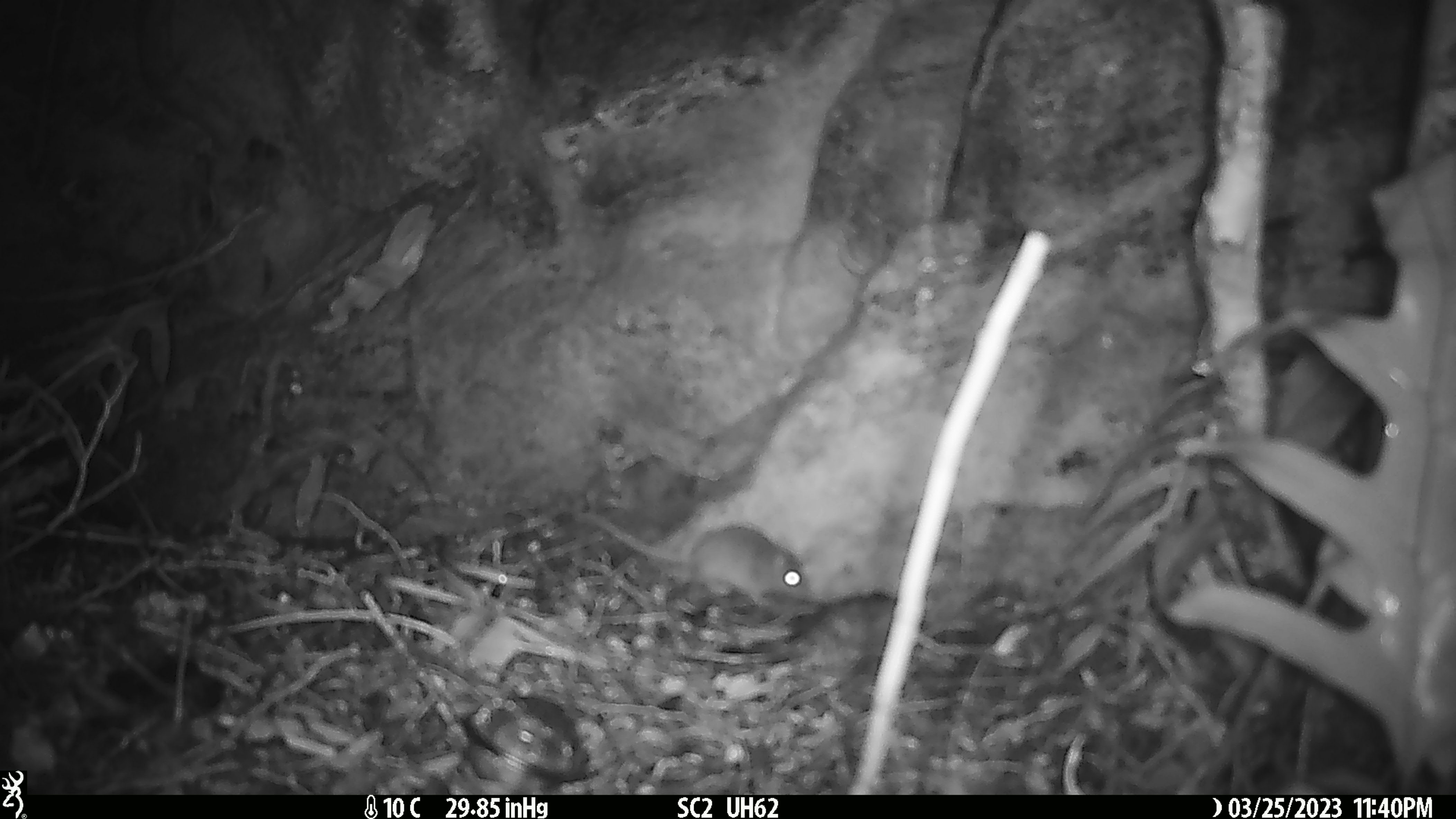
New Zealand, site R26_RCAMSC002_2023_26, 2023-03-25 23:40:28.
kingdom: Animalia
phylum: Chordata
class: Mammalia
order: Rodentia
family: Muridae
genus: Mus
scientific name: Mus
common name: mouse